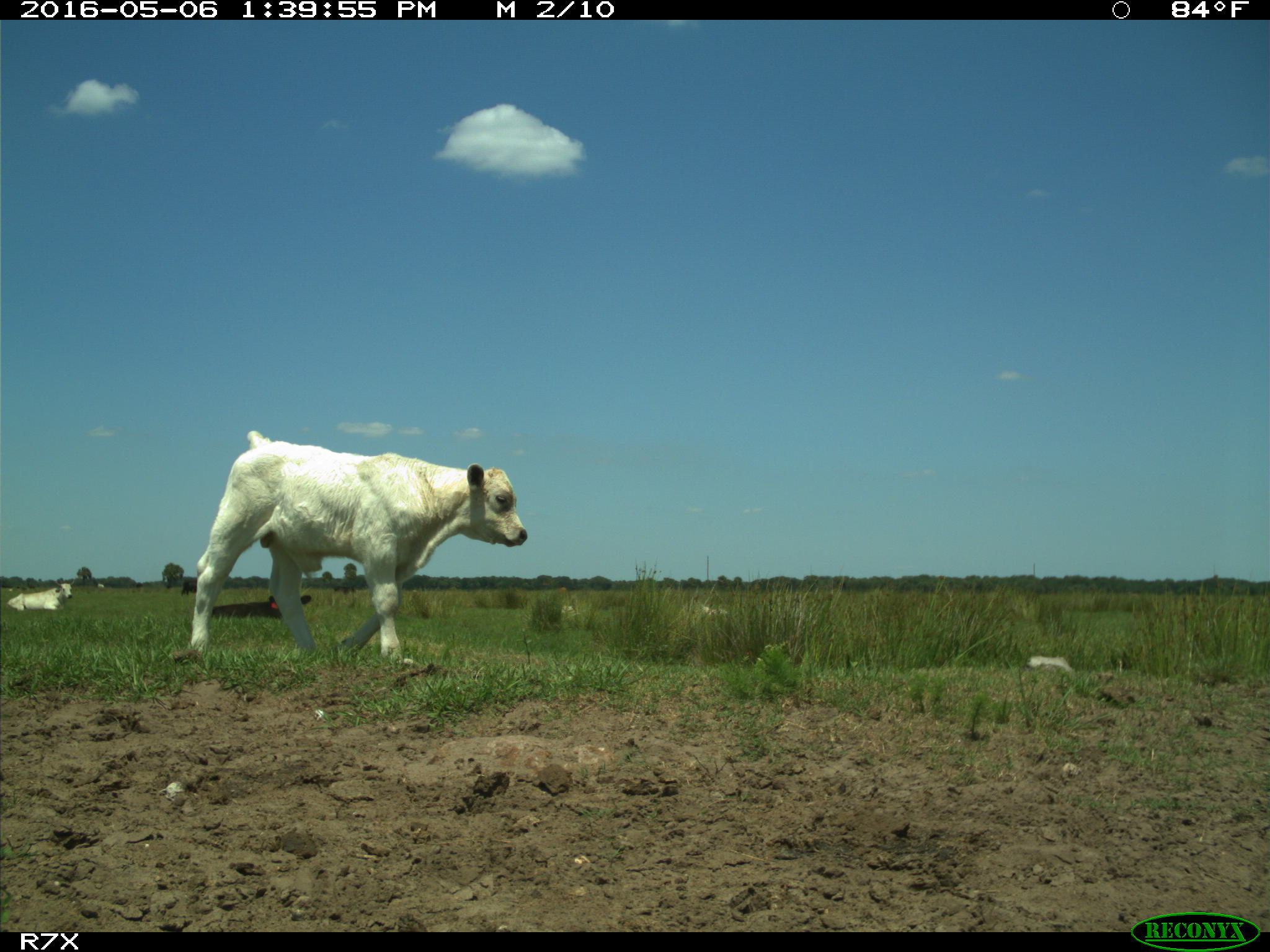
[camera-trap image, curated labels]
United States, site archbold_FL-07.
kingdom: Animalia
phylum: Chordata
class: Mammalia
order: Artiodactyla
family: Bovidae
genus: Bos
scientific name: Bos taurus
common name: domestic cow